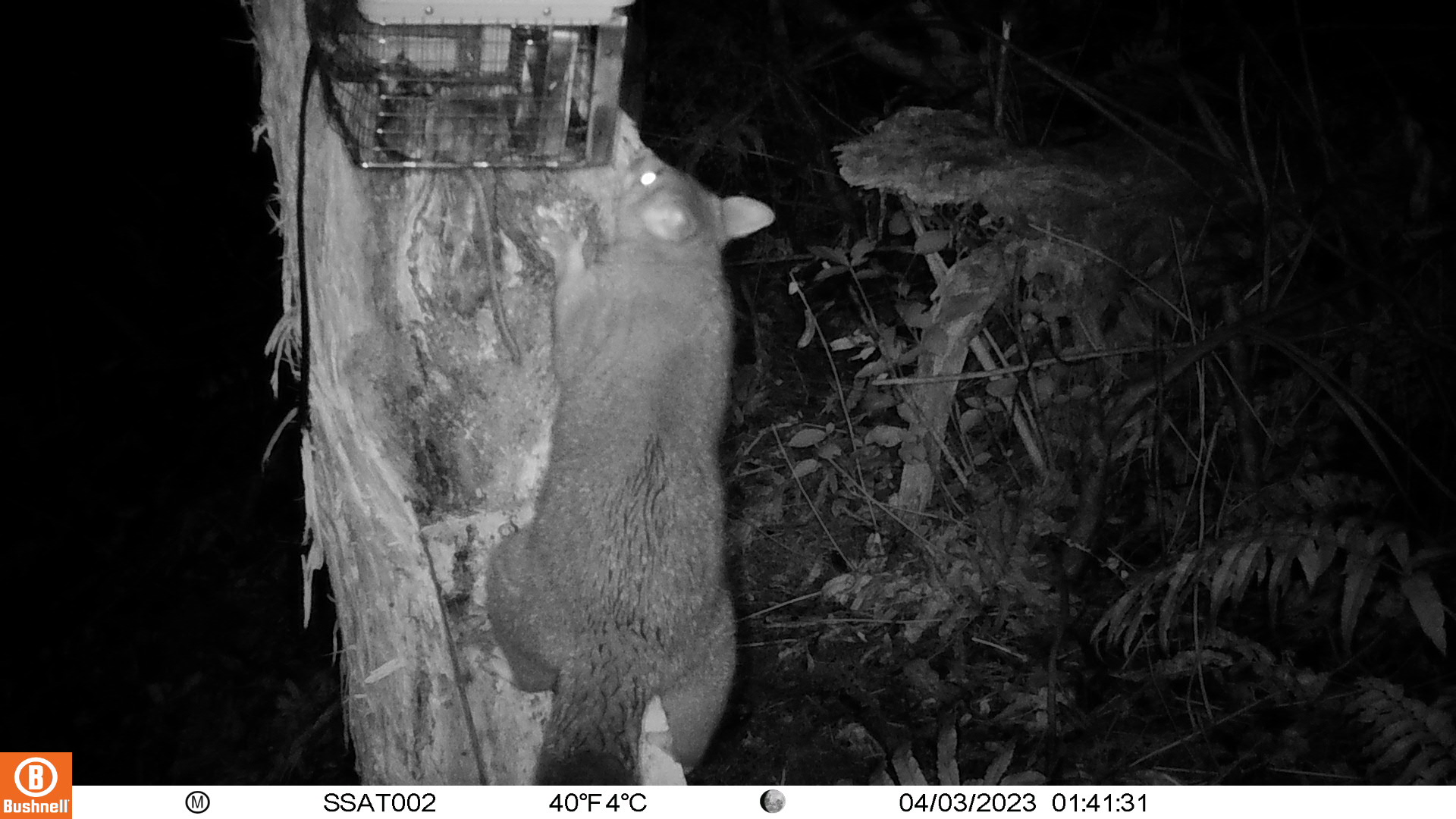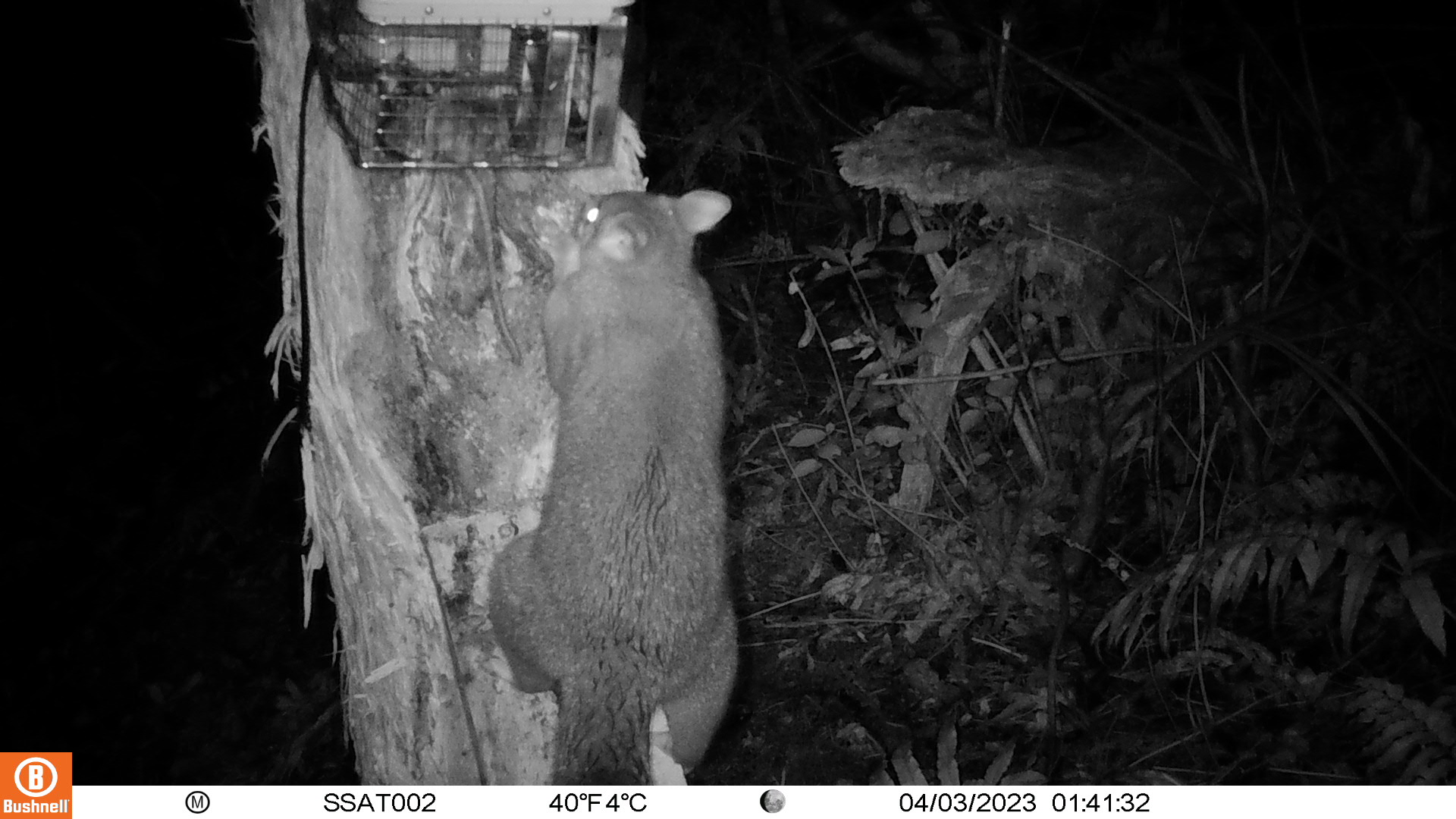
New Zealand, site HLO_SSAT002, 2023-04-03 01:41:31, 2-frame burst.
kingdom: Animalia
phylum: Chordata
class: Mammalia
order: Diprotodontia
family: Phalangeridae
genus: Trichosurus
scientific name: Trichosurus vulpecula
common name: common brushtail possum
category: possum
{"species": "possum (common brushtail possum) (Trichosurus vulpecula)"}